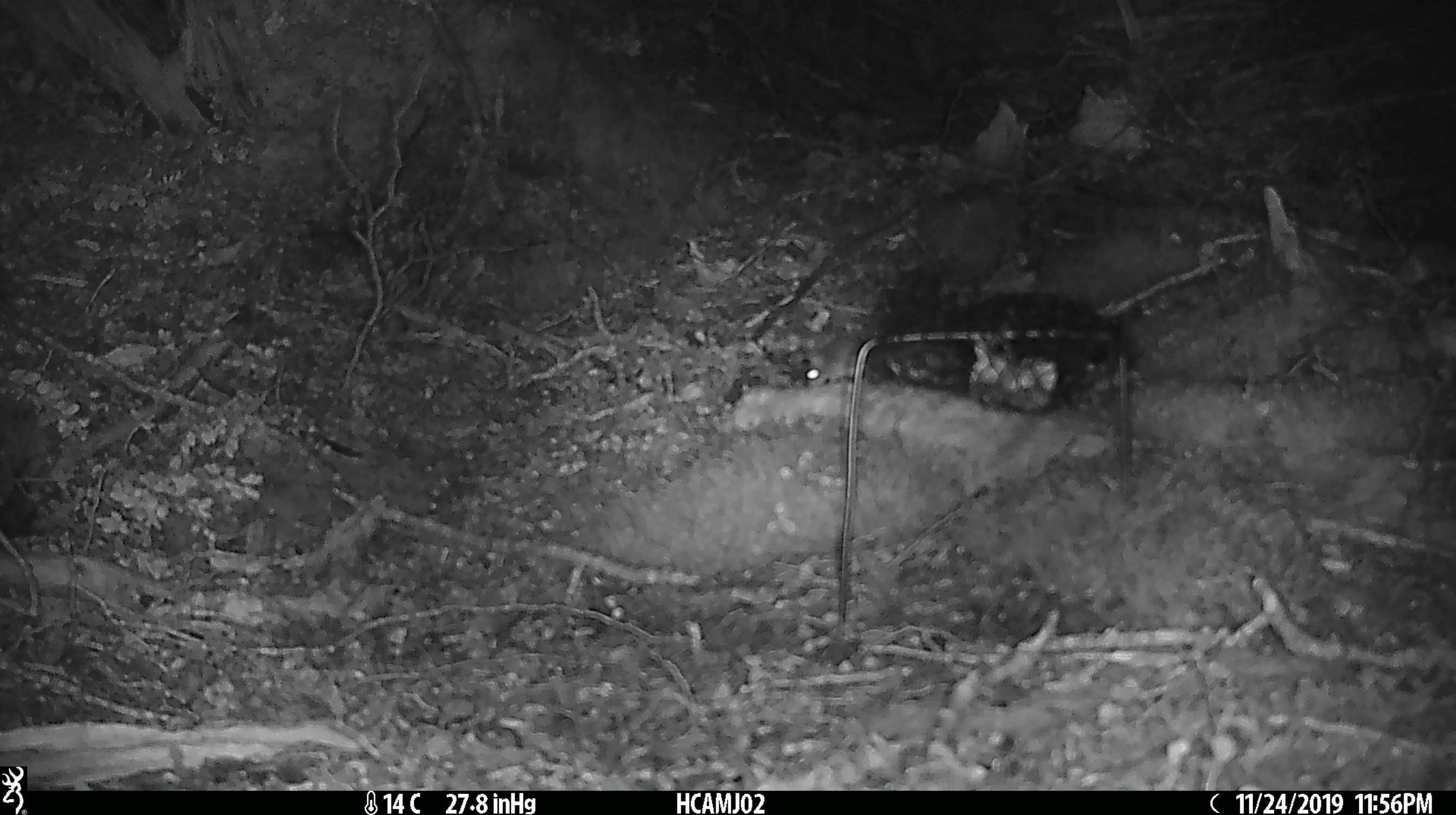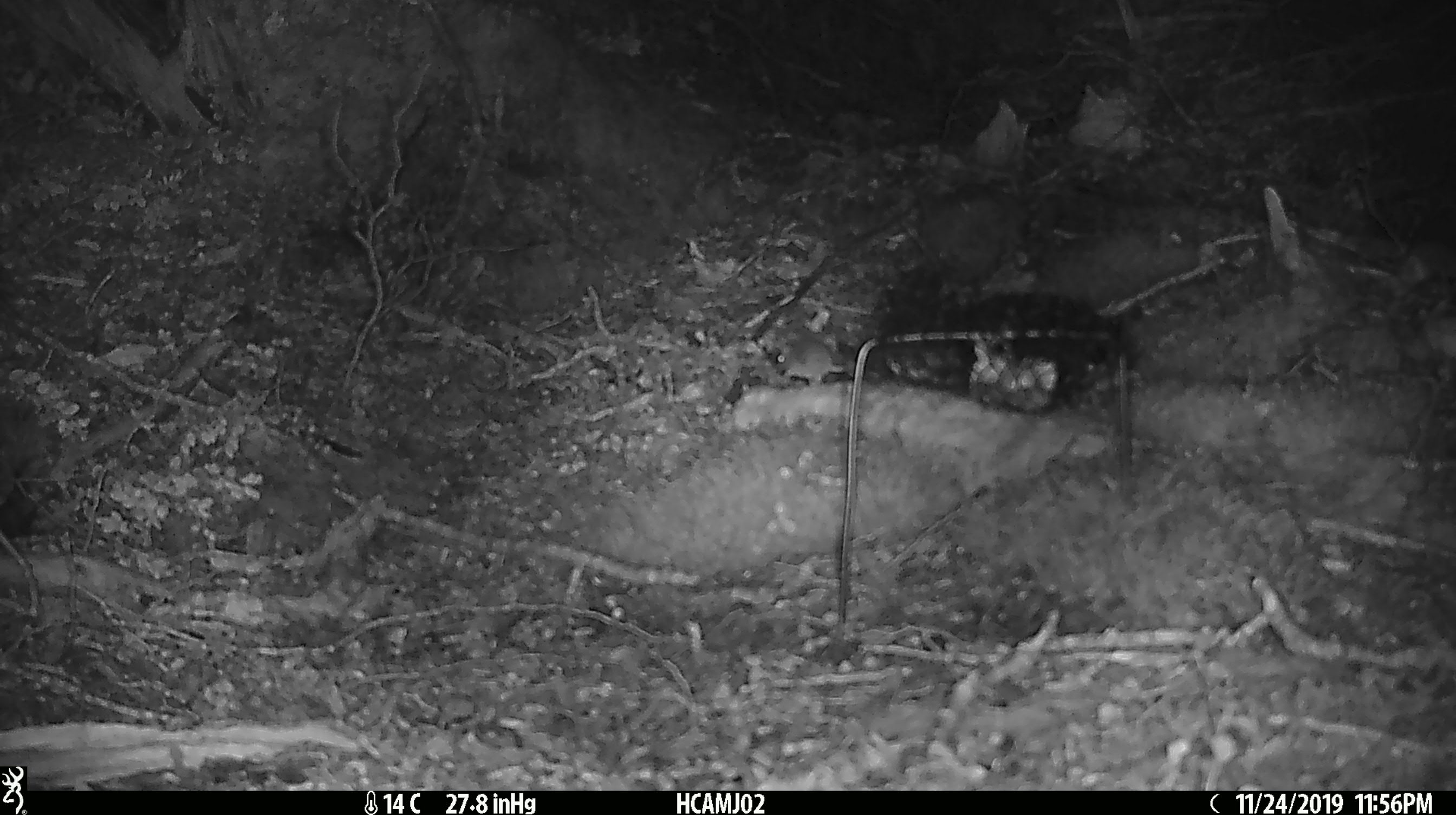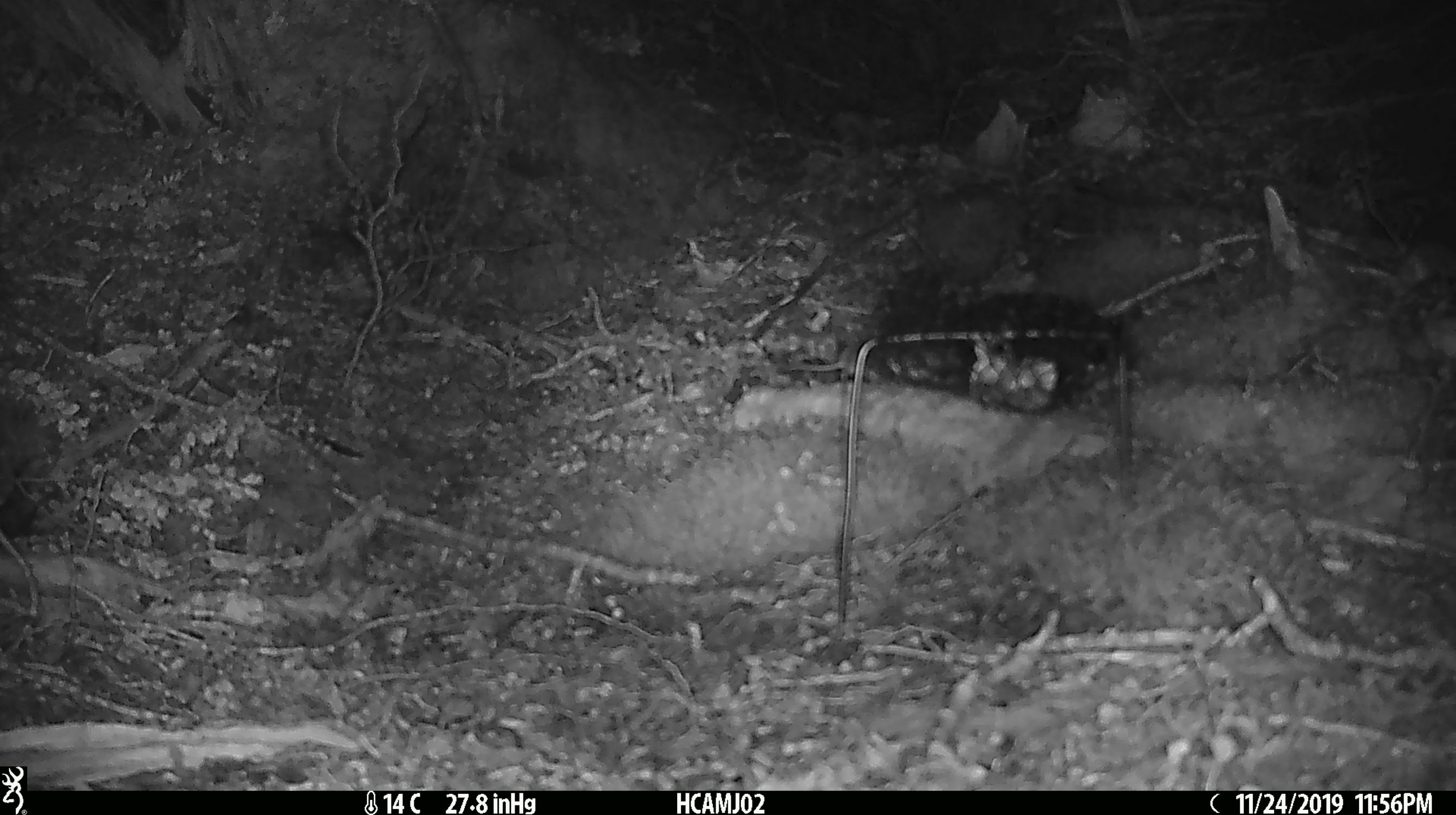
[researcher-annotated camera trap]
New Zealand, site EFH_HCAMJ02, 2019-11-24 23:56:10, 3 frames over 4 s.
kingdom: Animalia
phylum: Chordata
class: Mammalia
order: Rodentia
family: Muridae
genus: Mus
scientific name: Mus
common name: mouse